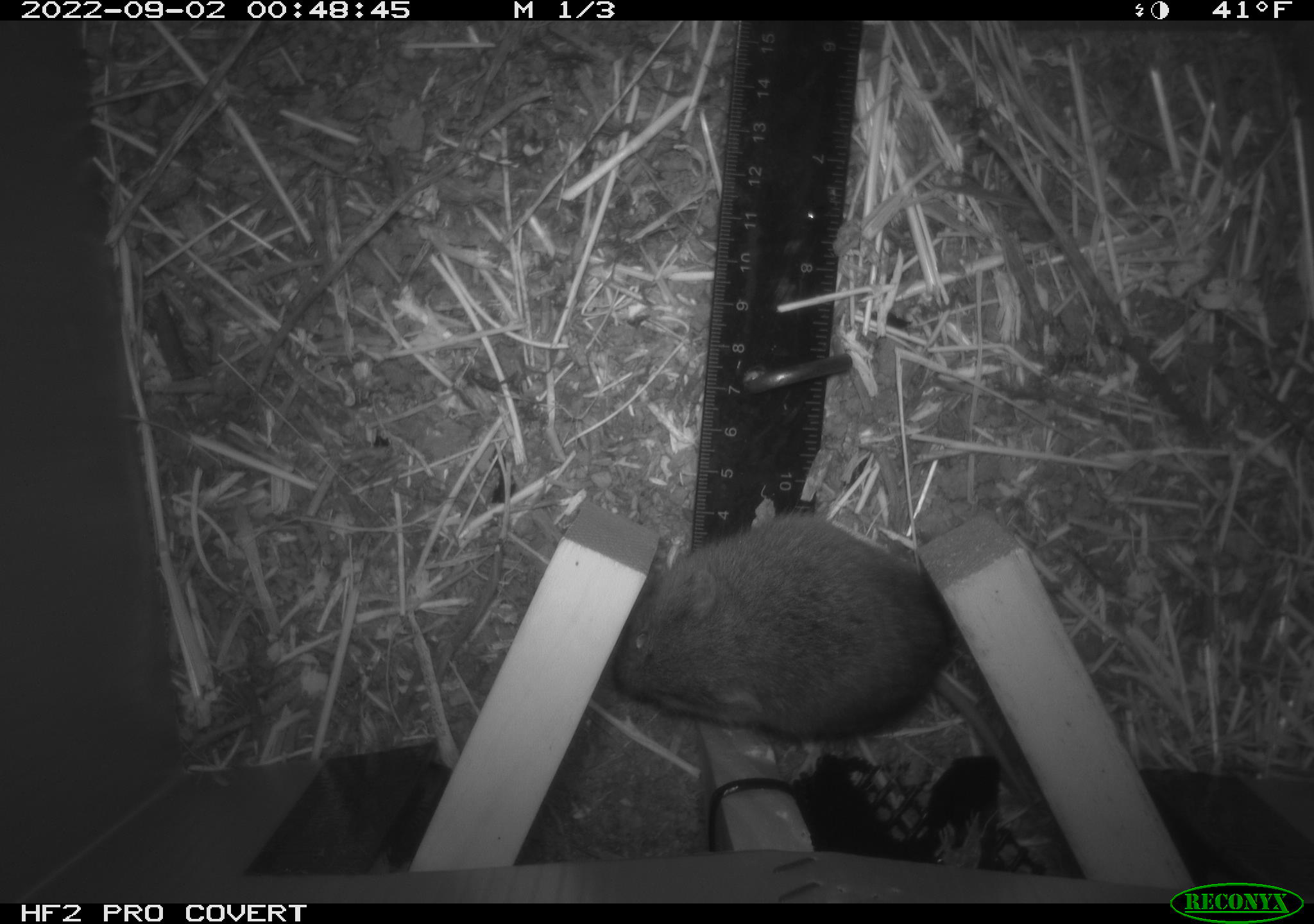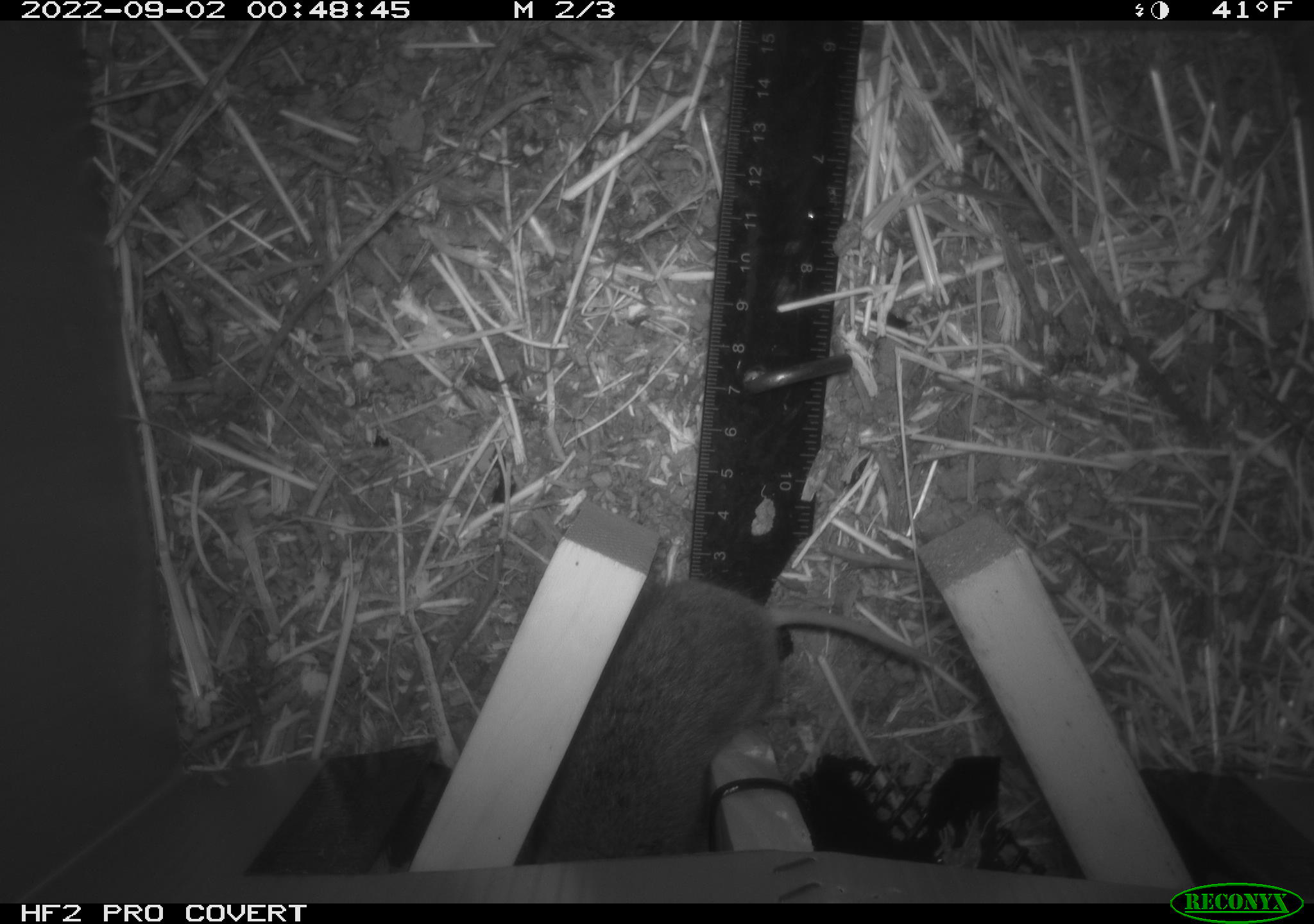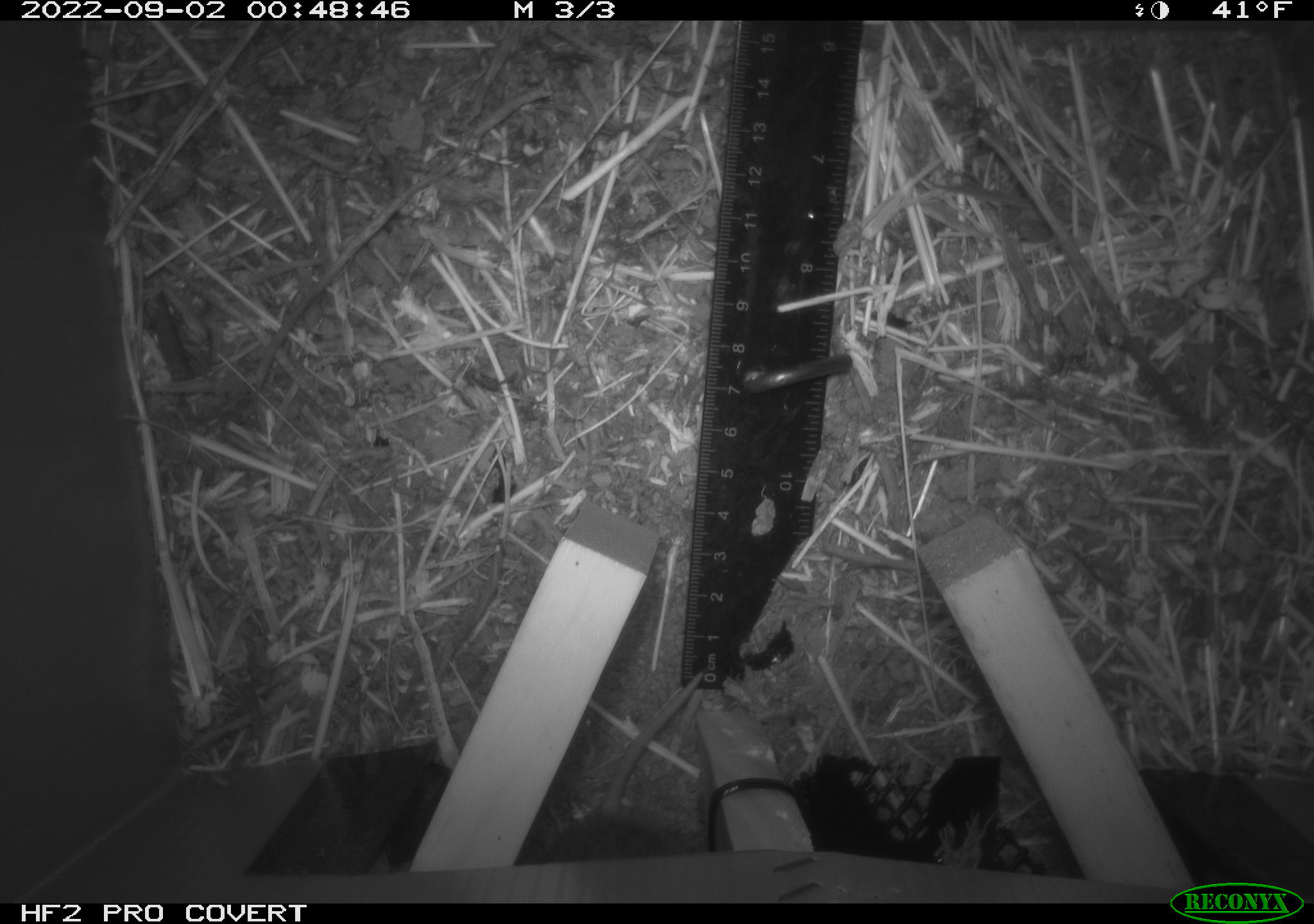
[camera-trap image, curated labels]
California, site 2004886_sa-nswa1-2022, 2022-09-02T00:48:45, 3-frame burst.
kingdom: Animalia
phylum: Chordata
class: Mammalia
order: Rodentia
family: Cricetidae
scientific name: Cricetidae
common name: hamsters, voles, lemmings, and allies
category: cricetidae family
Cricetidae family (hamsters, voles, lemmings, and allies) (Cricetidae).